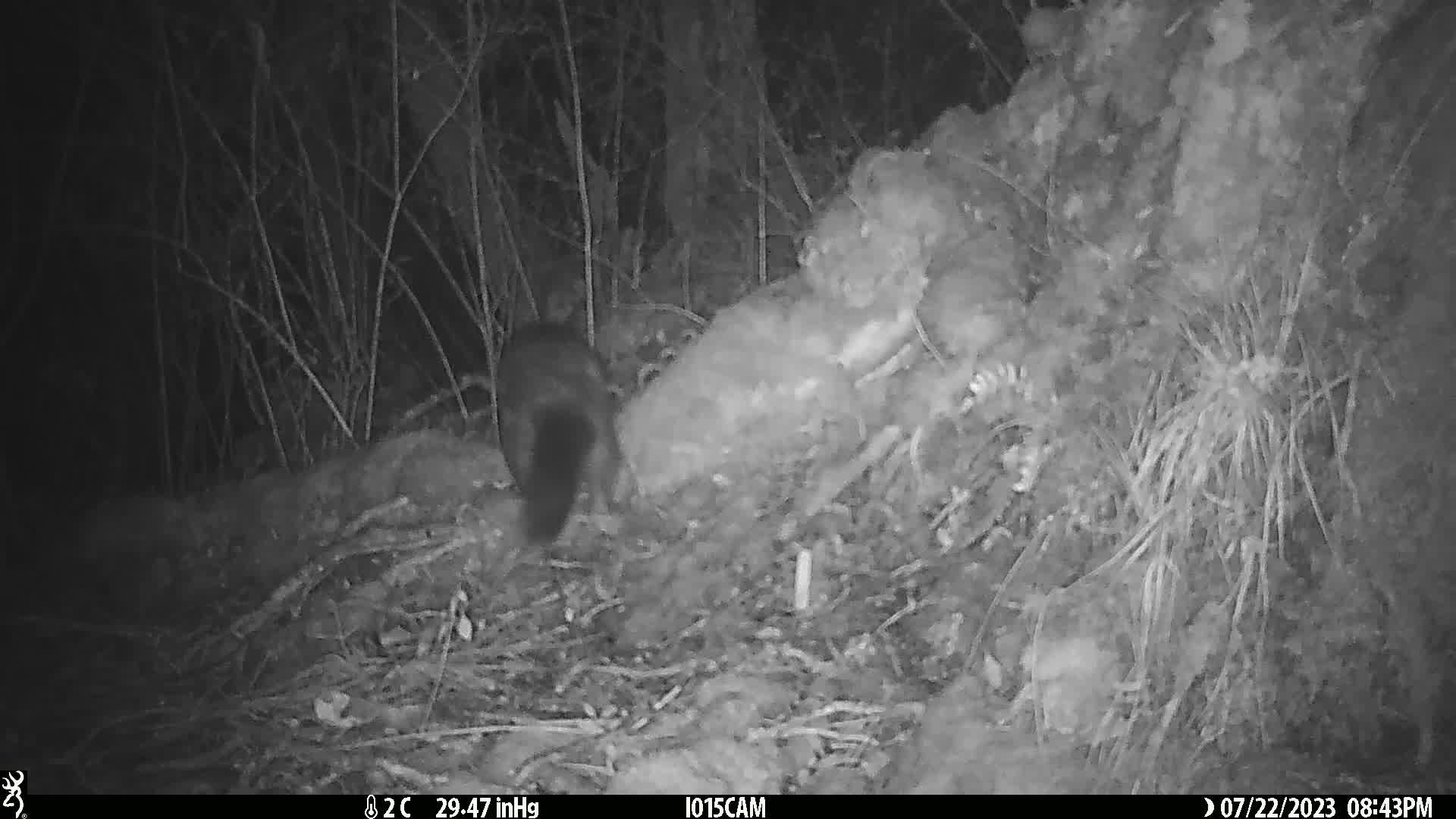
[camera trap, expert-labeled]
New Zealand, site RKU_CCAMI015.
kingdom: Animalia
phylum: Chordata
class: Mammalia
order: Diprotodontia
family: Phalangeridae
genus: Trichosurus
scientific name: Trichosurus vulpecula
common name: common brushtail possum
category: possum